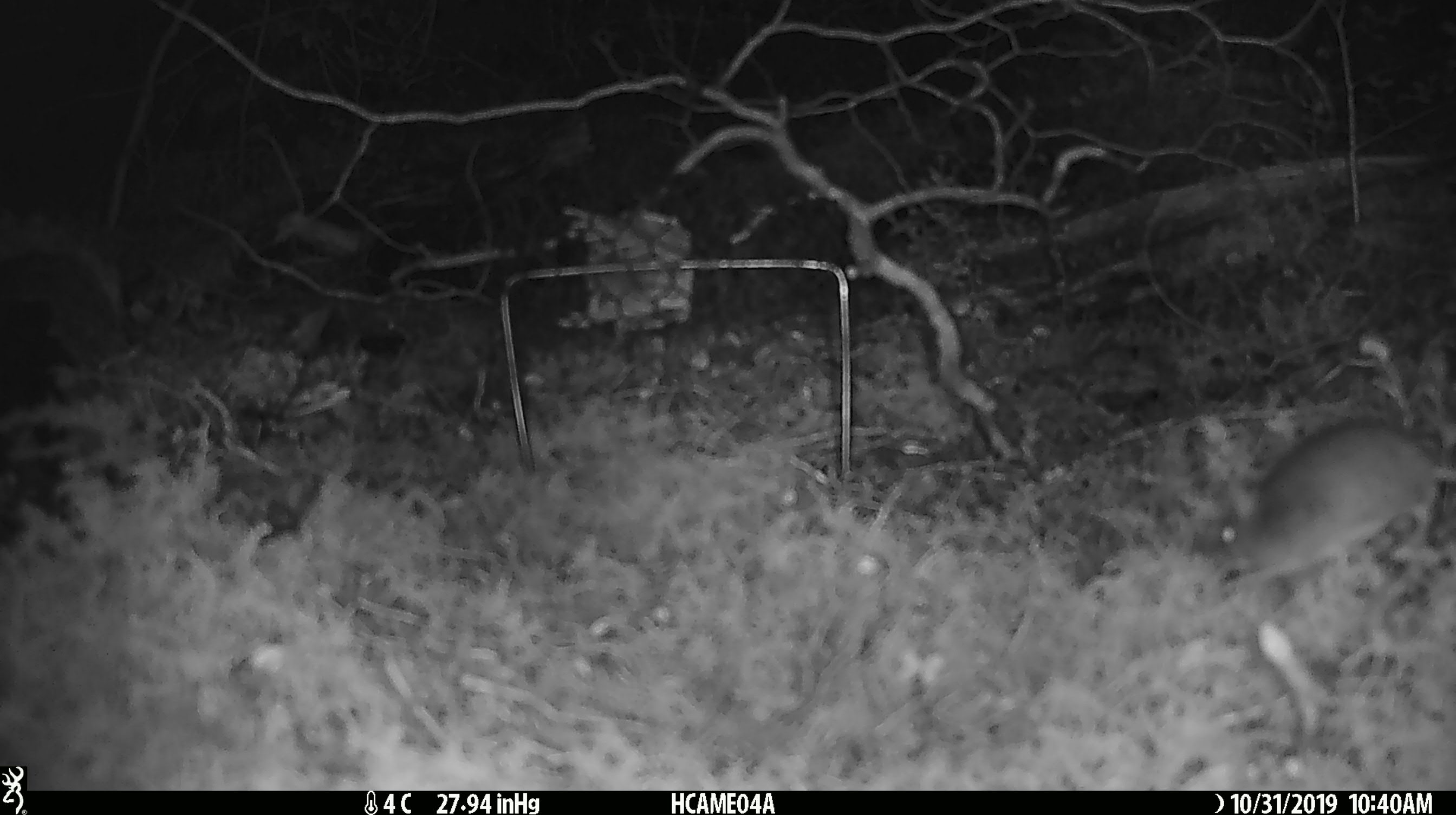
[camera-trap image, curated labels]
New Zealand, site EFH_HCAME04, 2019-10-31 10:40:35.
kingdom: Animalia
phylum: Chordata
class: Mammalia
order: Rodentia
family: Muridae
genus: Mus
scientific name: Mus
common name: mouse